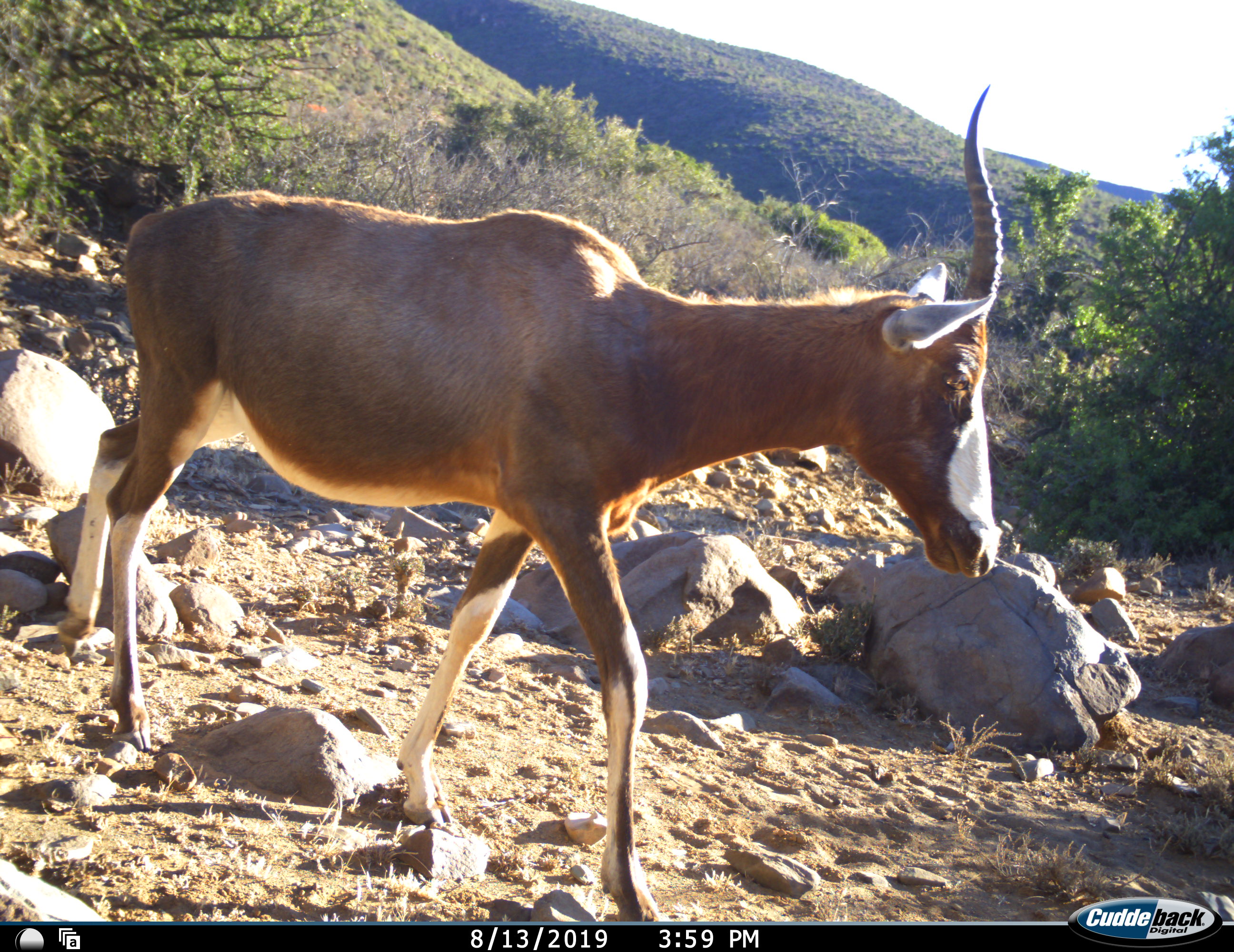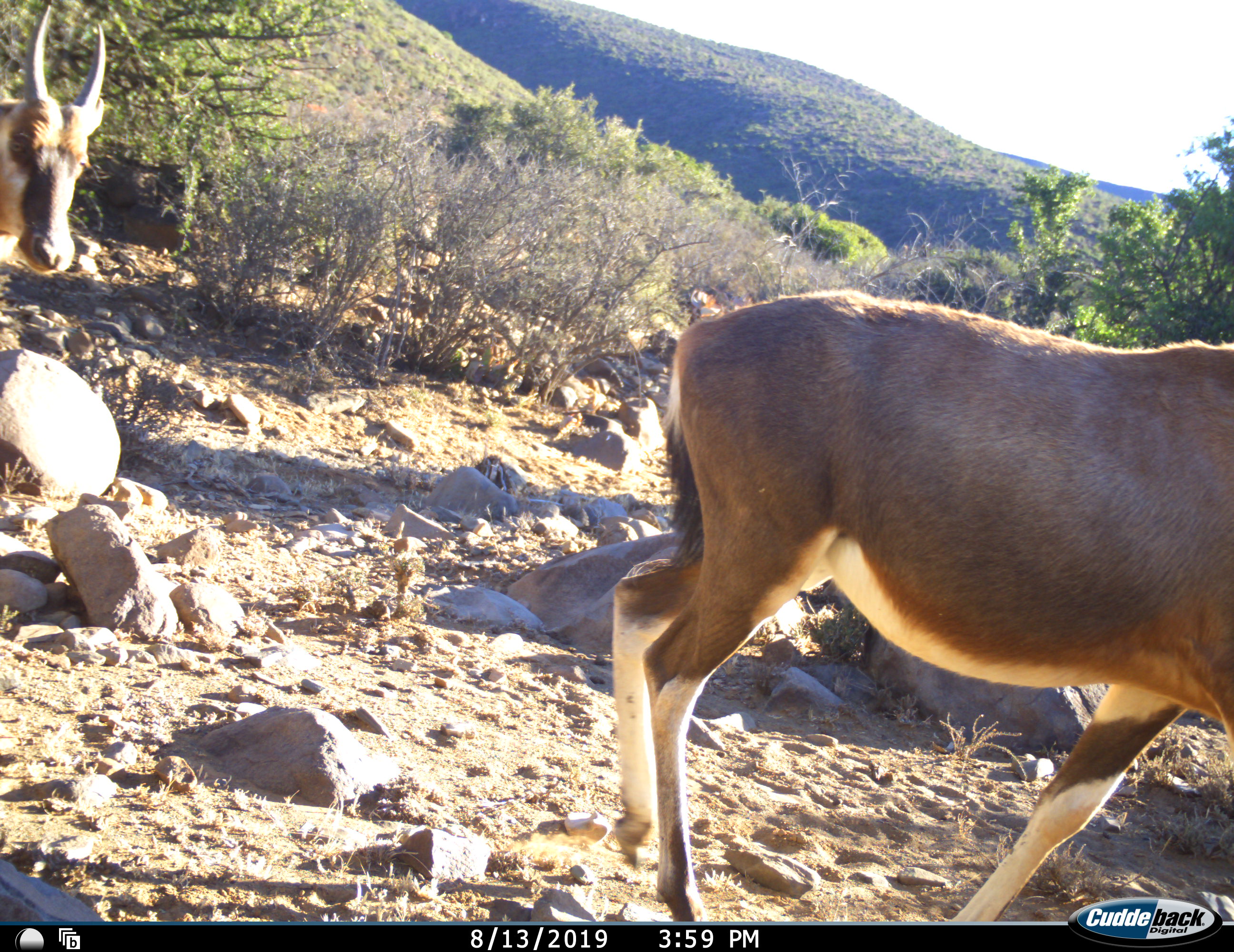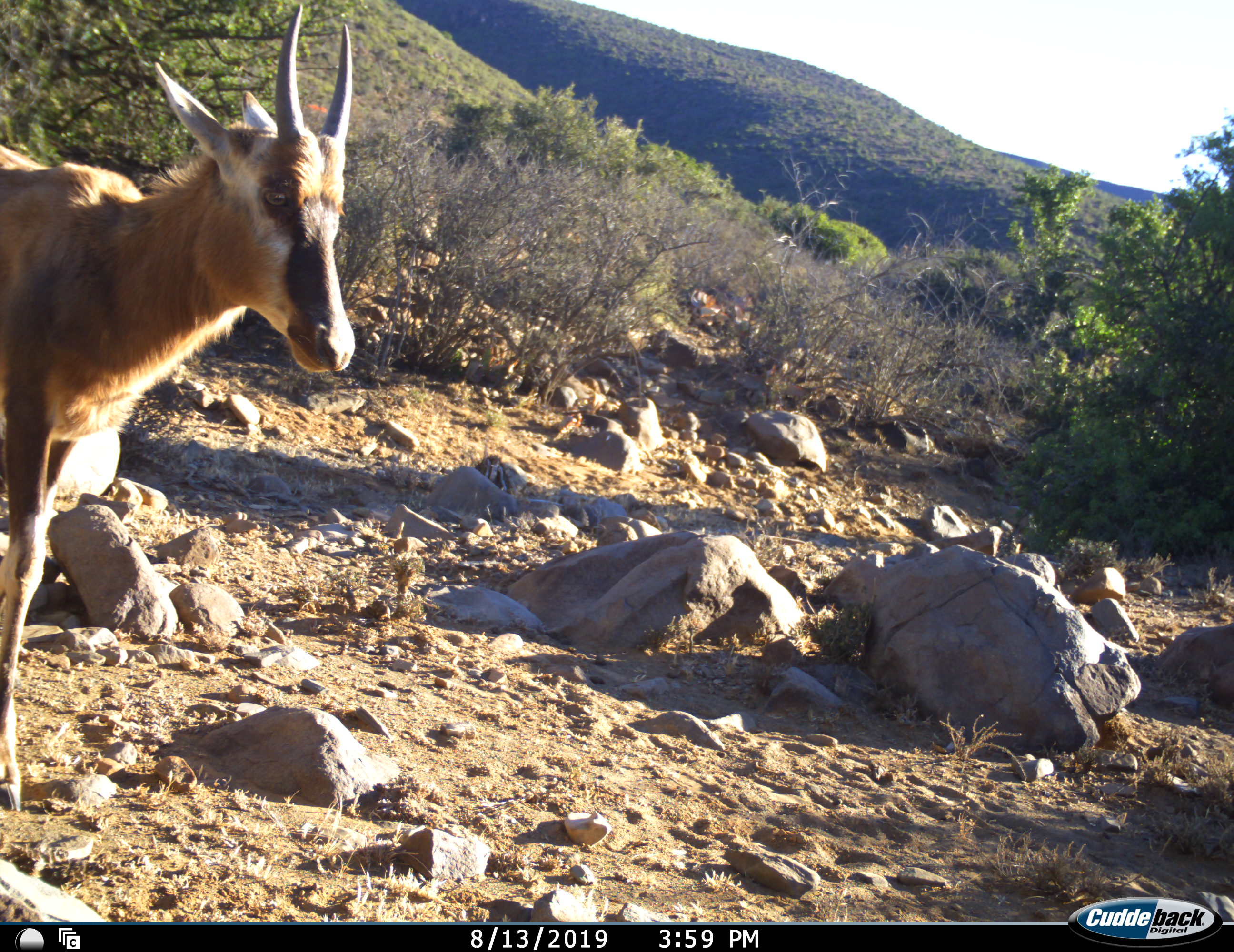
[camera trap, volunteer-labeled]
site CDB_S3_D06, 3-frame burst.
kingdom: Animalia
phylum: Chordata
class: Mammalia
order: Artiodactyla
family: Bovidae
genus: Damaliscus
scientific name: Damaliscus pygargus phillipsi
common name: blesbok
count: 2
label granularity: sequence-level